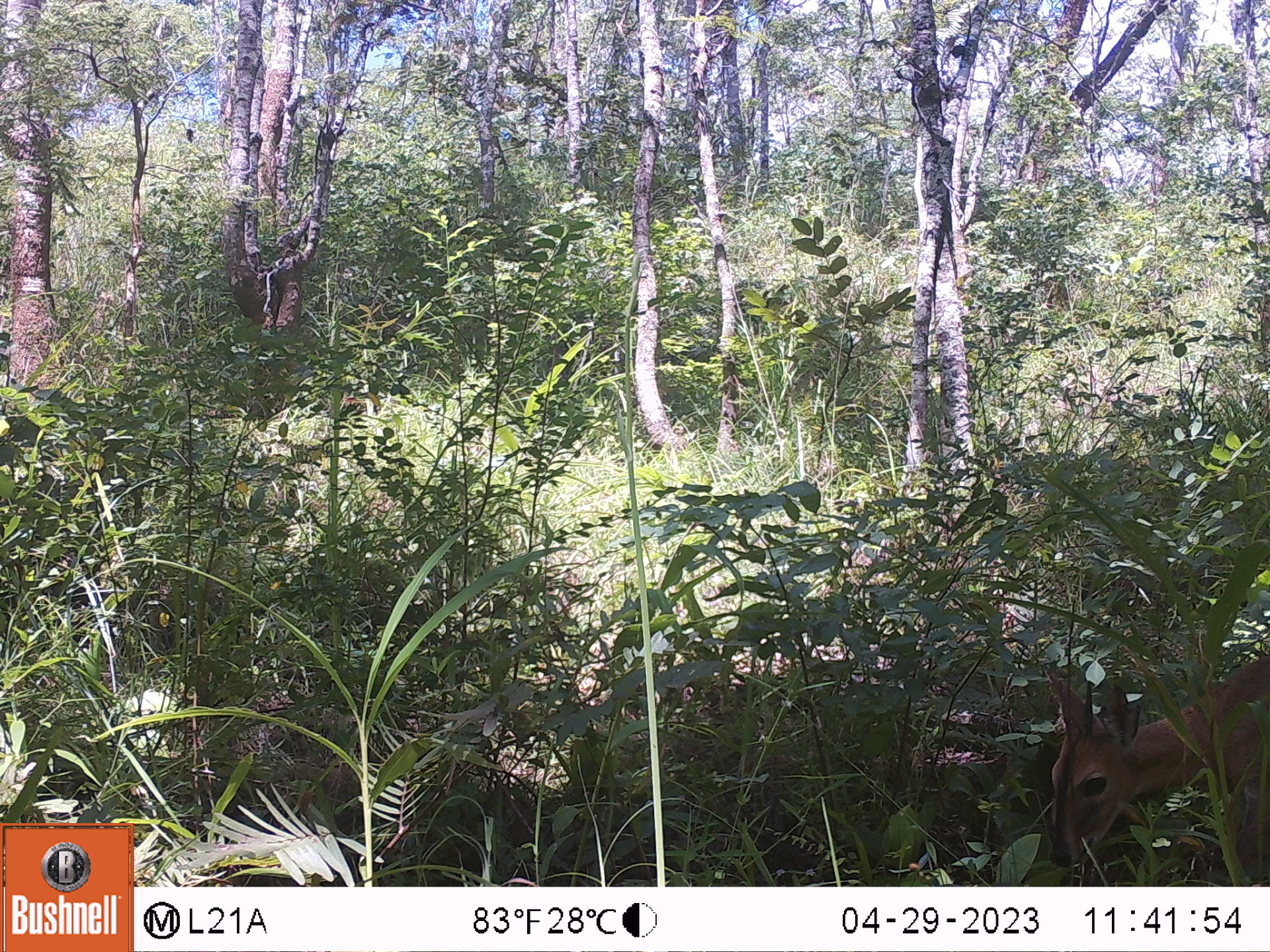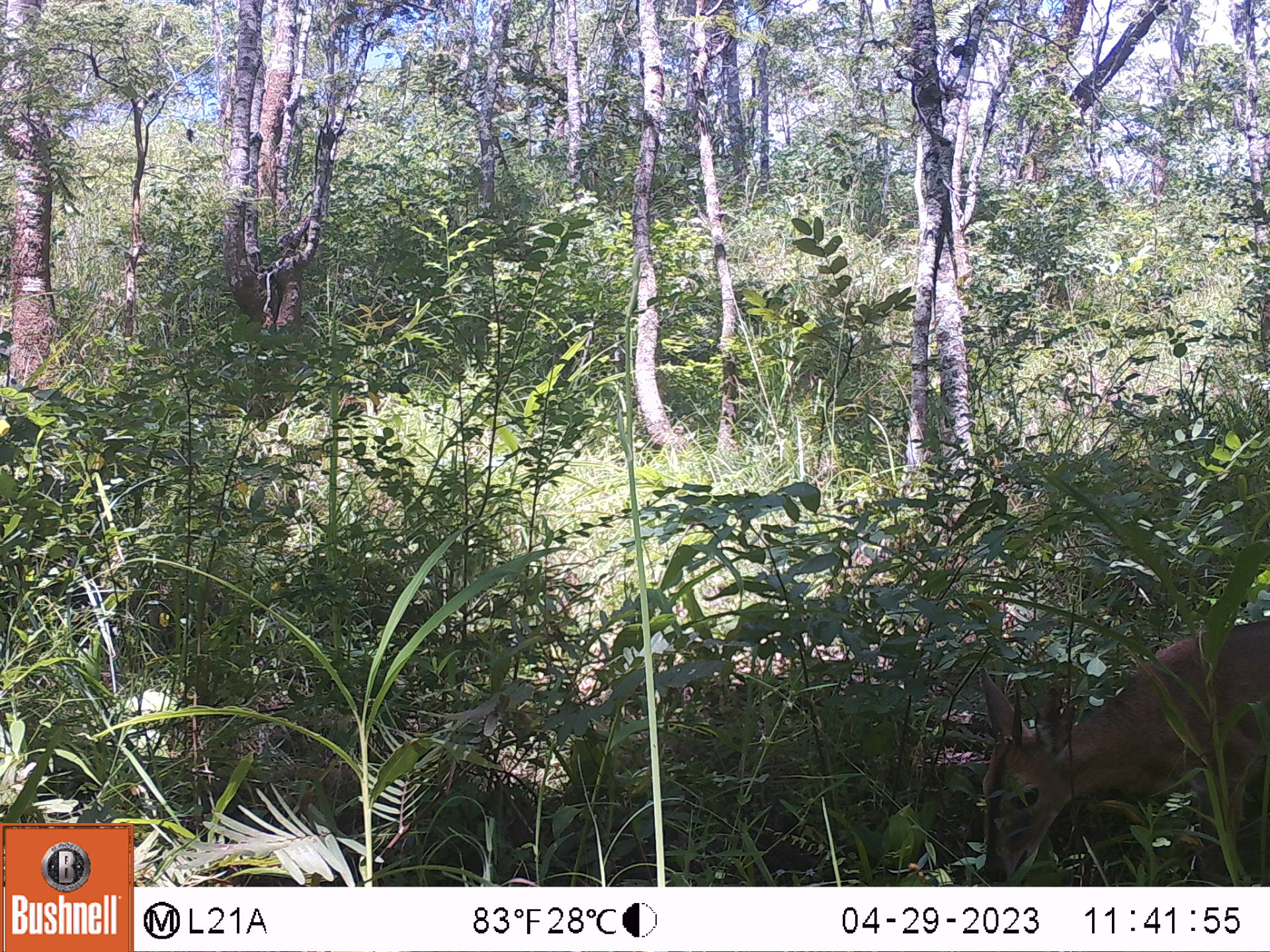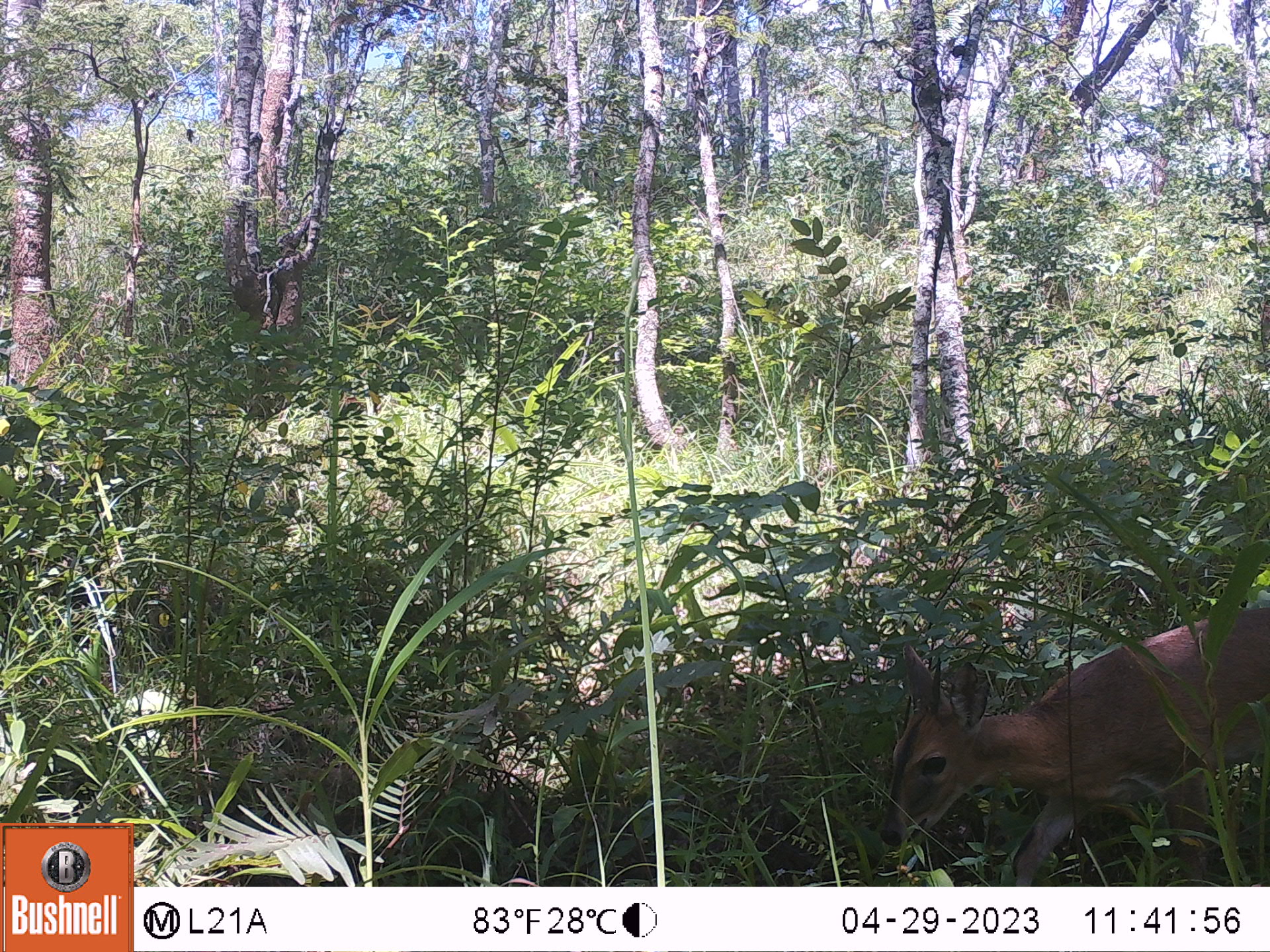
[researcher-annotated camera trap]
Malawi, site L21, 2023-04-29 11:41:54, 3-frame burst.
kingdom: Animalia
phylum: Chordata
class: Mammalia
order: Artiodactyla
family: Bovidae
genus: Sylvicapra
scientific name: Sylvicapra grimmia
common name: common duiker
Common duiker (Sylvicapra grimmia), count 1.